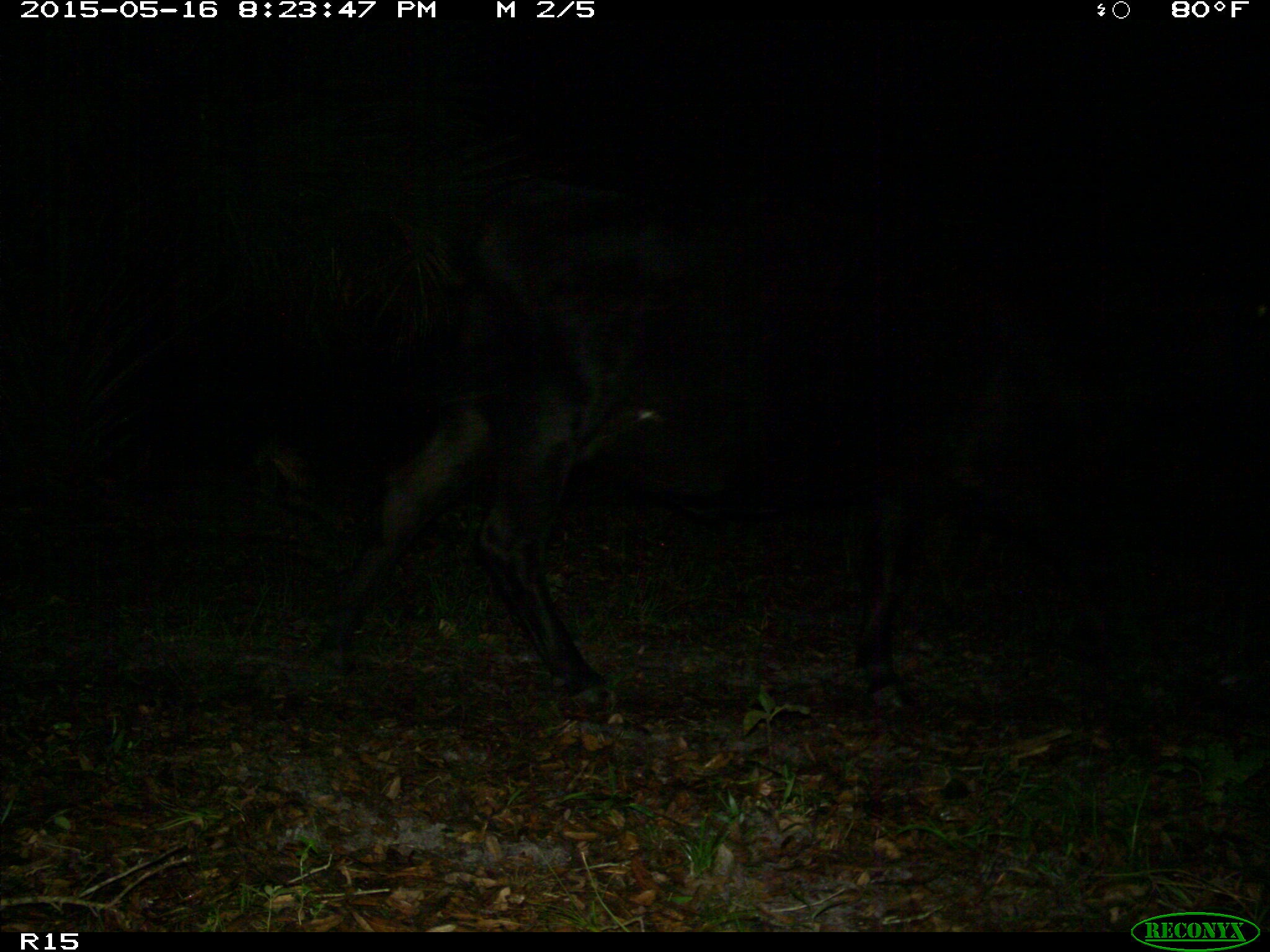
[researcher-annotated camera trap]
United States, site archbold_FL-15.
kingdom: Animalia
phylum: Chordata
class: Mammalia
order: Artiodactyla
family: Bovidae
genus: Bos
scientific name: Bos taurus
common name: domestic cow